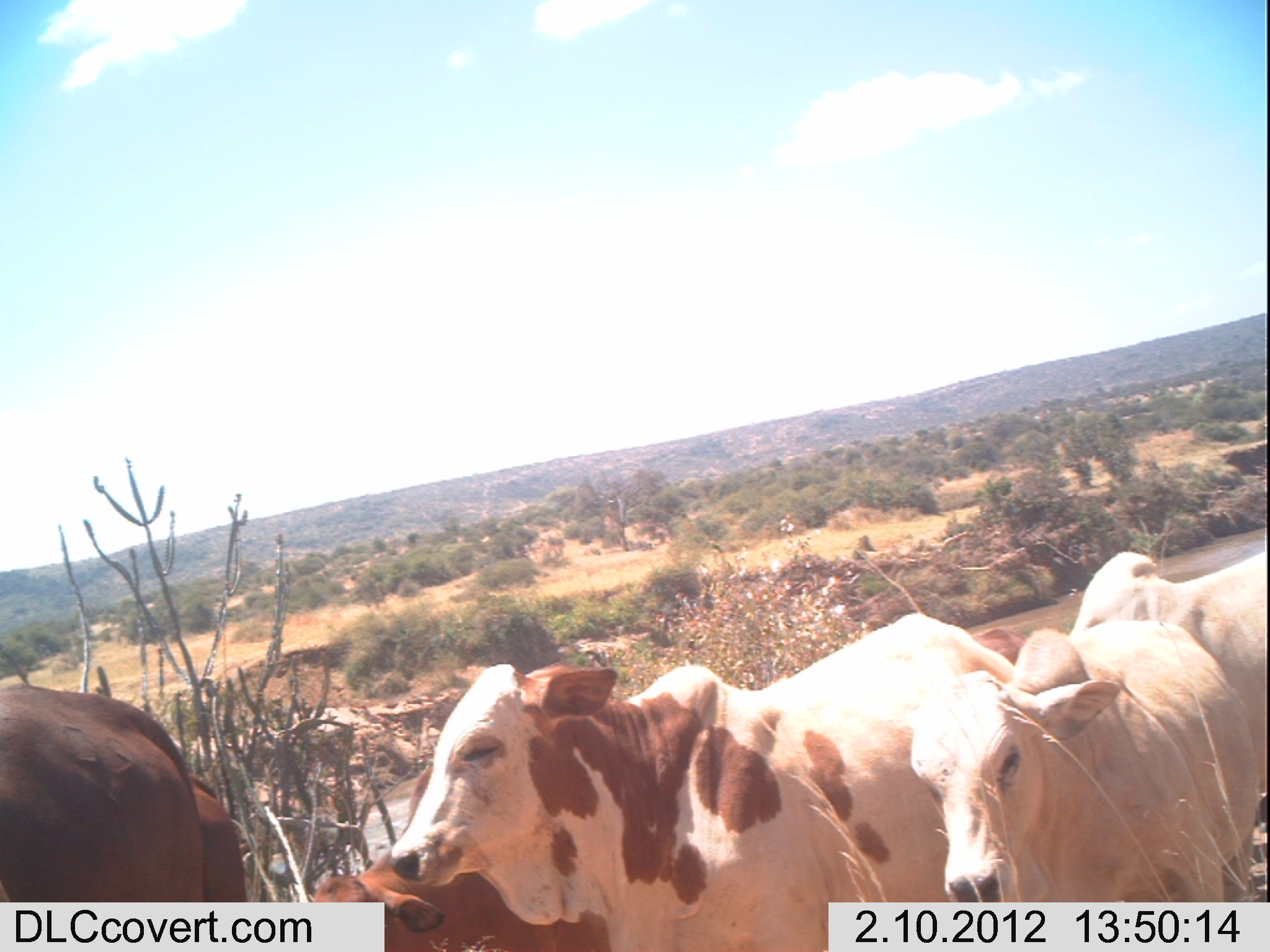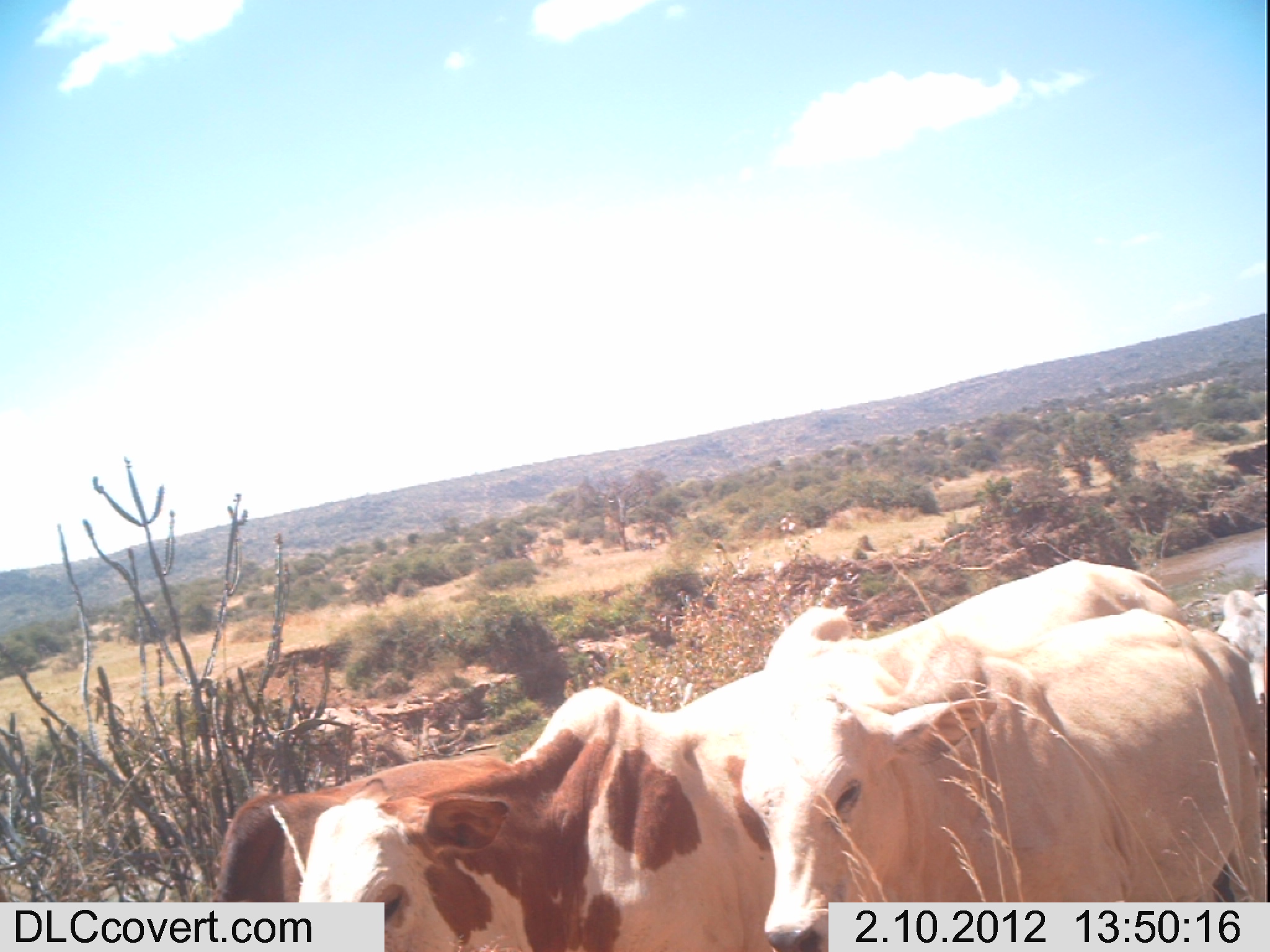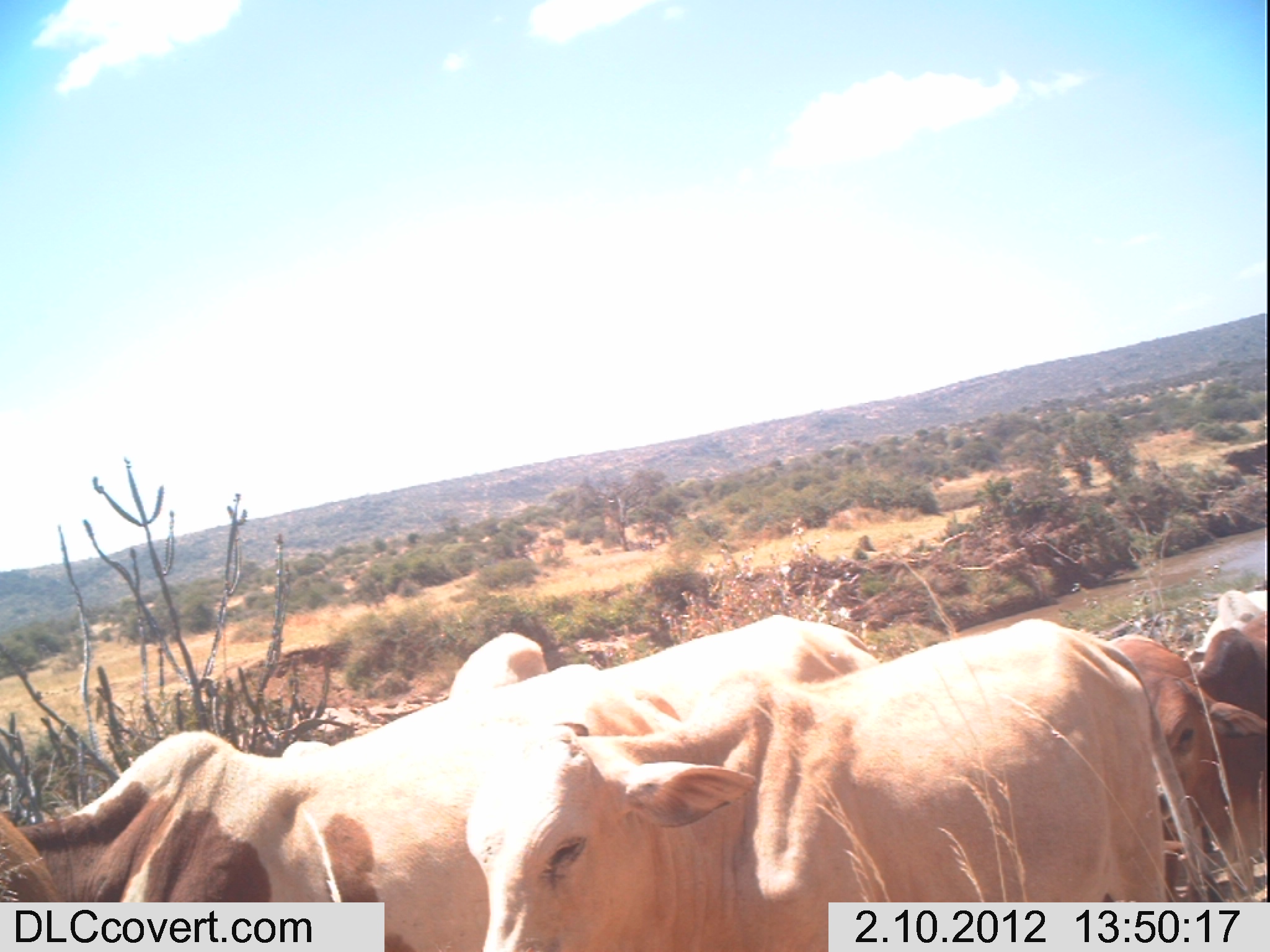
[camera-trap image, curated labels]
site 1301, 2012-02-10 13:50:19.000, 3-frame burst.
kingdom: Animalia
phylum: Chordata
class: Mammalia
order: Artiodactyla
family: Bovidae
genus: Bos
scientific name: Bos taurus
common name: domestic cattle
Bos taurus (domestic cattle), count 7.